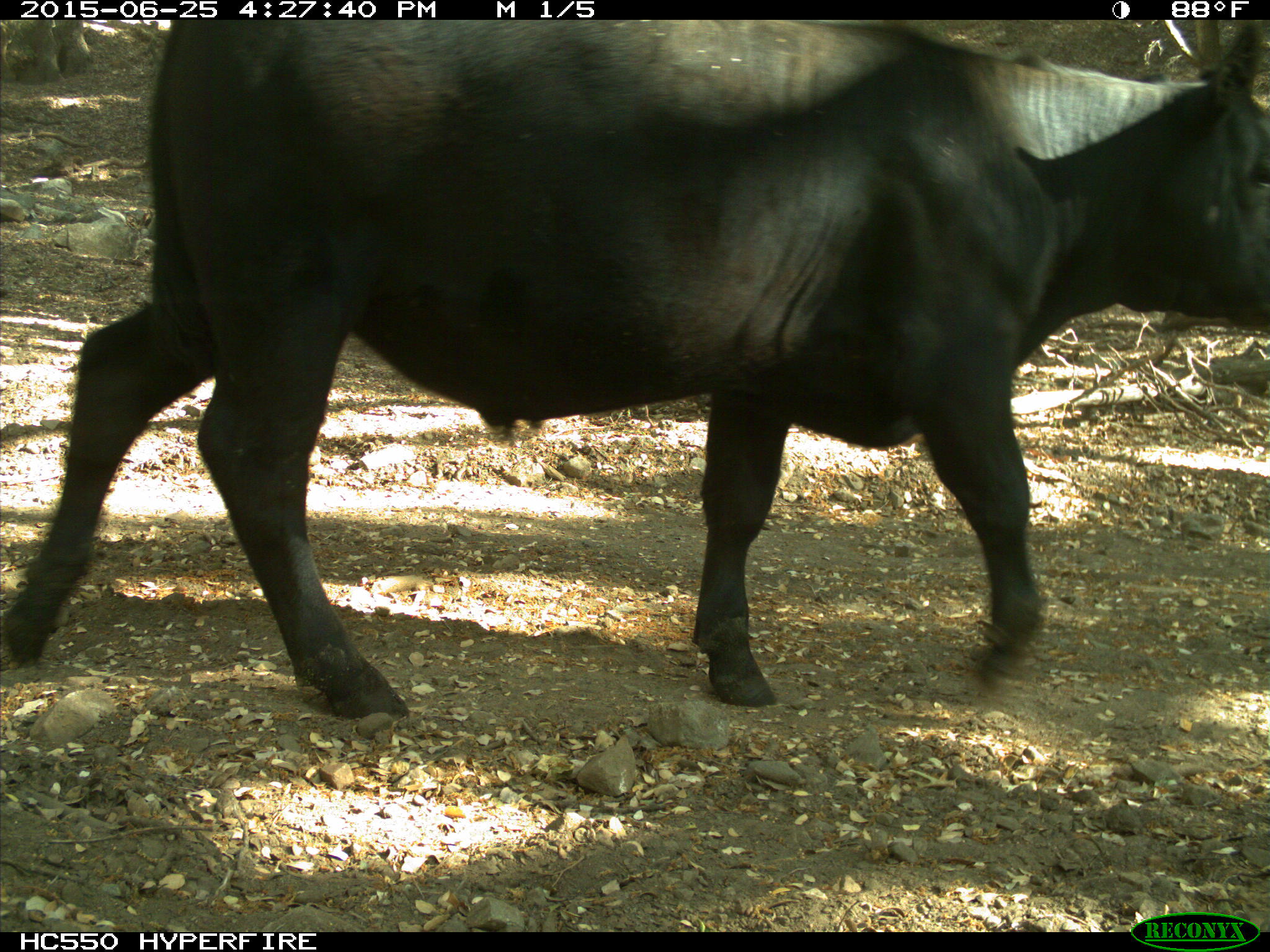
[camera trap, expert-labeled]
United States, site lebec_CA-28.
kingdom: Animalia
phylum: Chordata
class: Mammalia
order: Artiodactyla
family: Bovidae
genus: Bos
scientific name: Bos taurus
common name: domestic cow